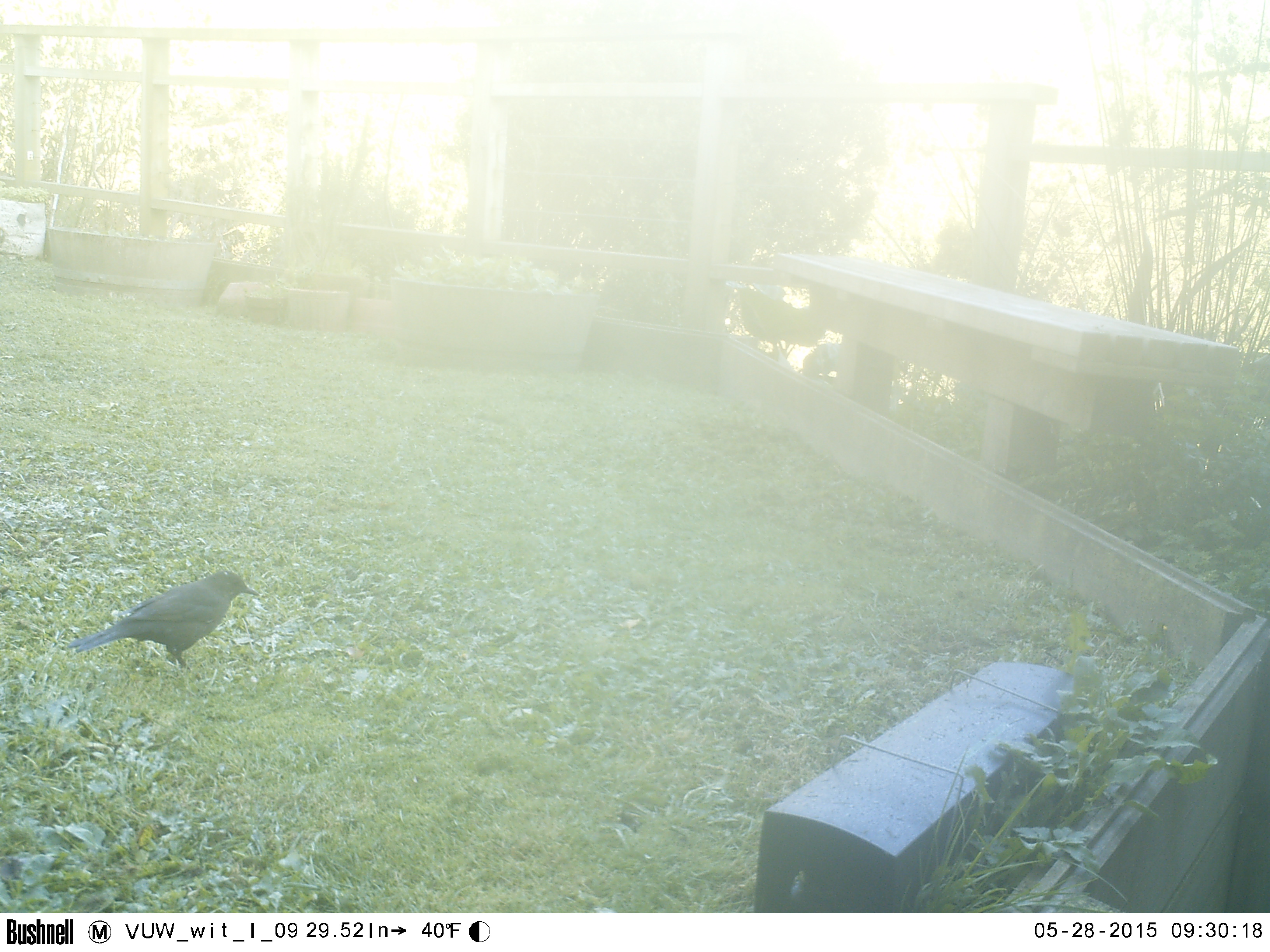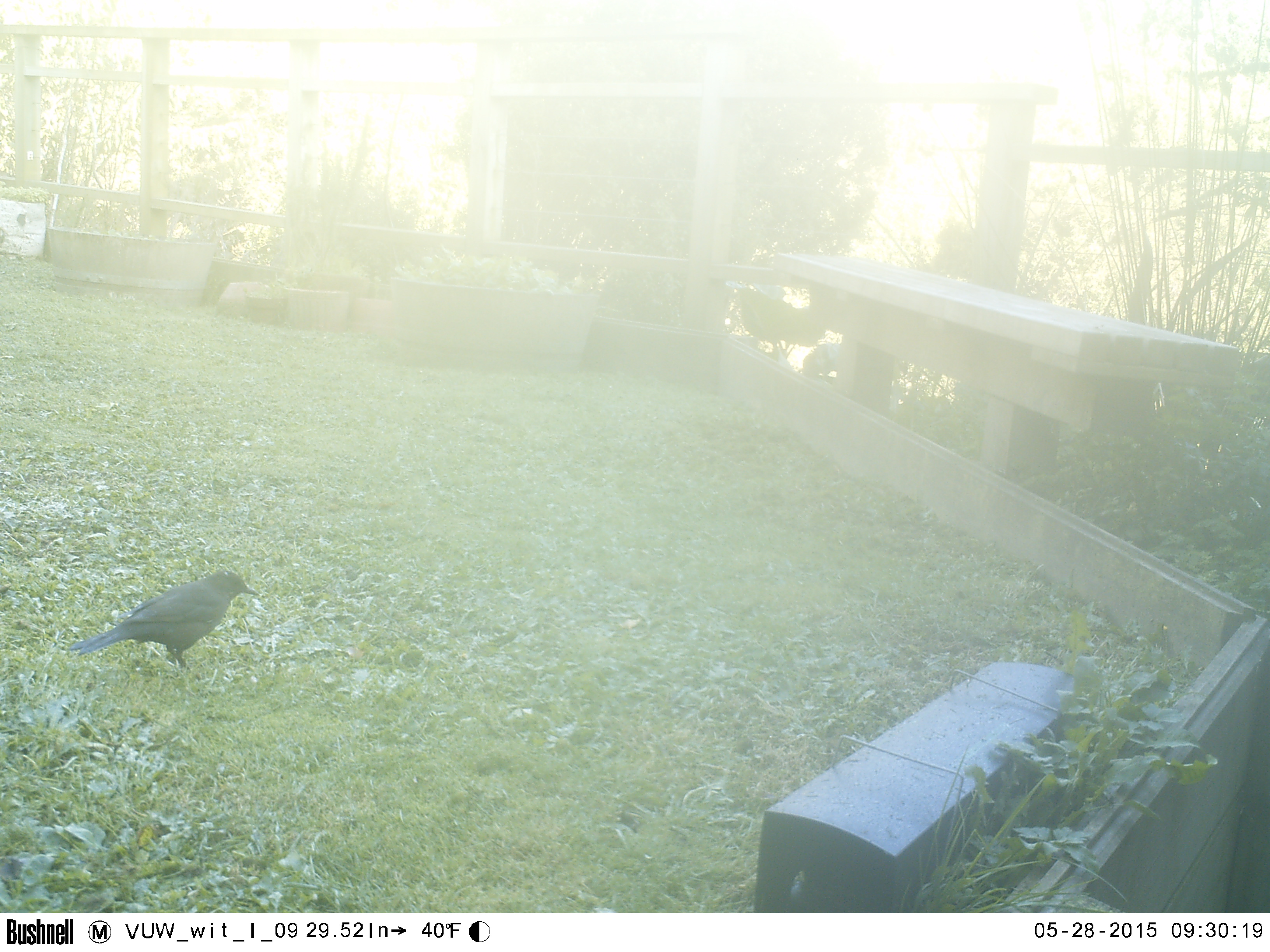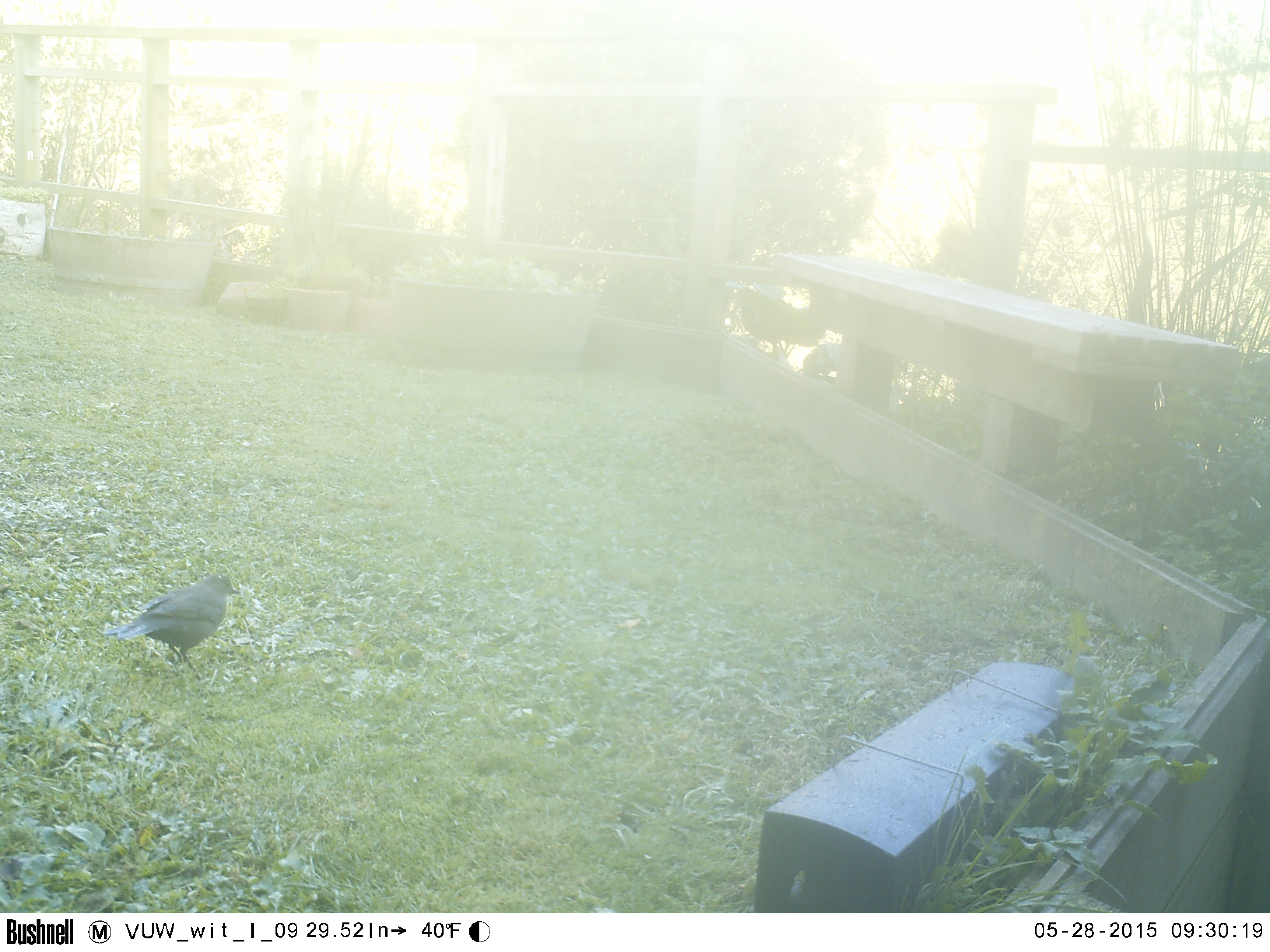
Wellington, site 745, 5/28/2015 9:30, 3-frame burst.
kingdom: Animalia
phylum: Chordata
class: Aves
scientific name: Aves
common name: bird